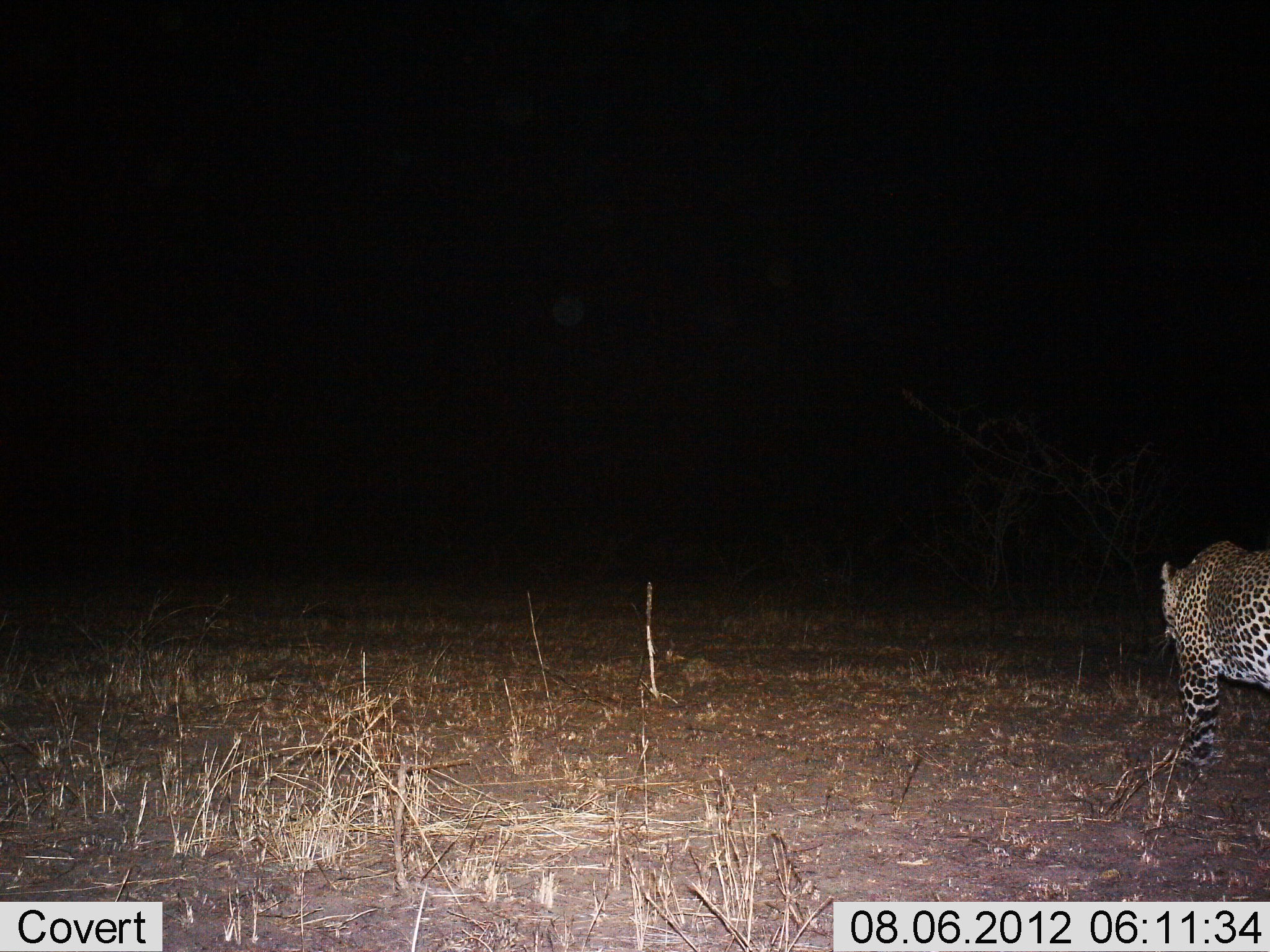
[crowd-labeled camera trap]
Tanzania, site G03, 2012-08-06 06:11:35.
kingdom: Animalia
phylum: Chordata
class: Mammalia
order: Carnivora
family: Felidae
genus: Panthera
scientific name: Panthera pardus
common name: leopard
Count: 1.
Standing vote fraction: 20%.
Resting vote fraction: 0%.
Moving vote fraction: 80%.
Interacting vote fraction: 0%.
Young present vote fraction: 0%.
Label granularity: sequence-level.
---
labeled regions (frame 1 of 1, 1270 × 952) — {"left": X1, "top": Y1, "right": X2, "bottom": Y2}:
animal: {"left": 1157, "top": 539, "right": 1270, "bottom": 785}